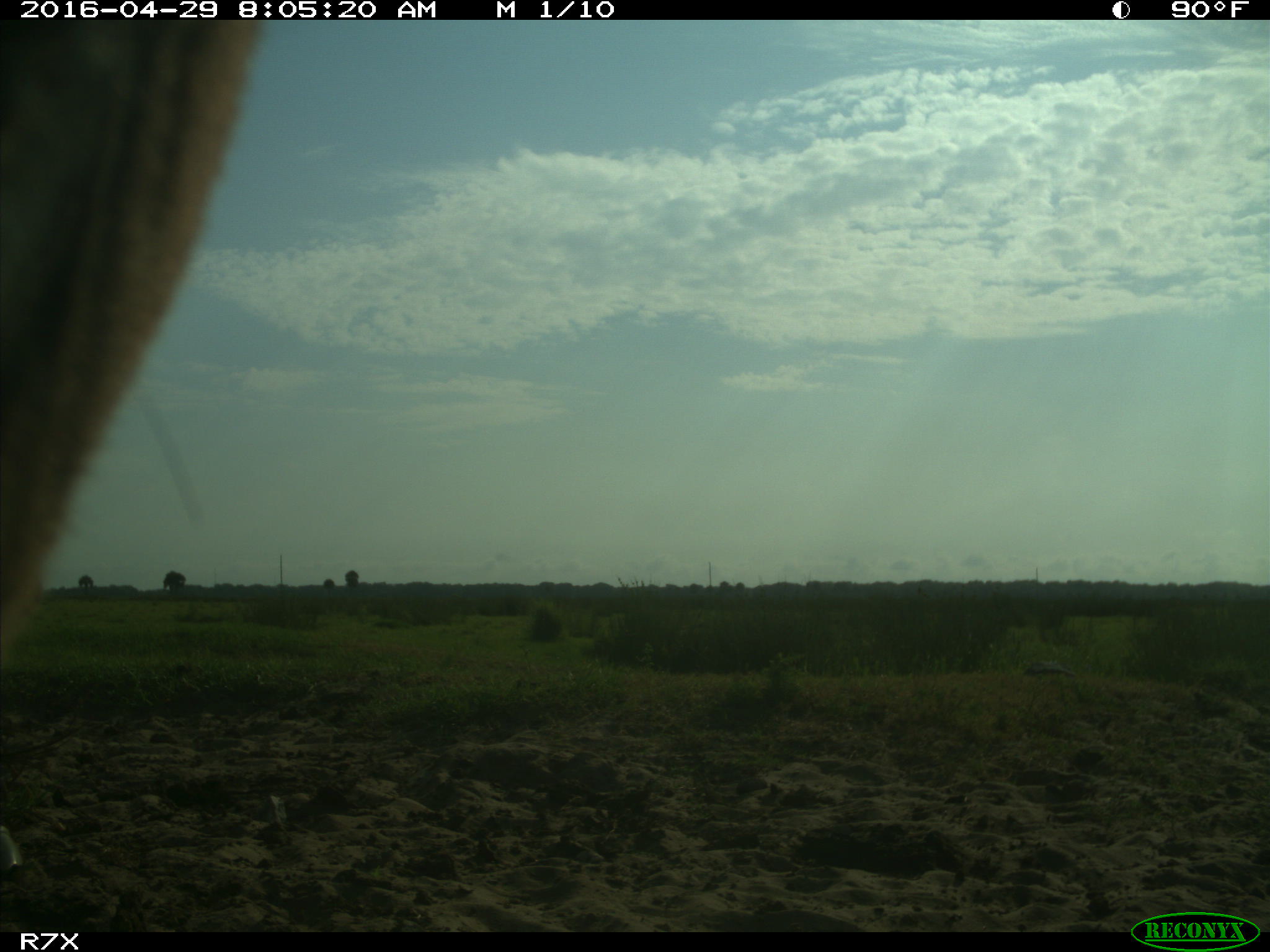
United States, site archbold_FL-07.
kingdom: Animalia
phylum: Chordata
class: Mammalia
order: Artiodactyla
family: Bovidae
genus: Bos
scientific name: Bos taurus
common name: domestic cow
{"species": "Bos taurus (domestic cow)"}